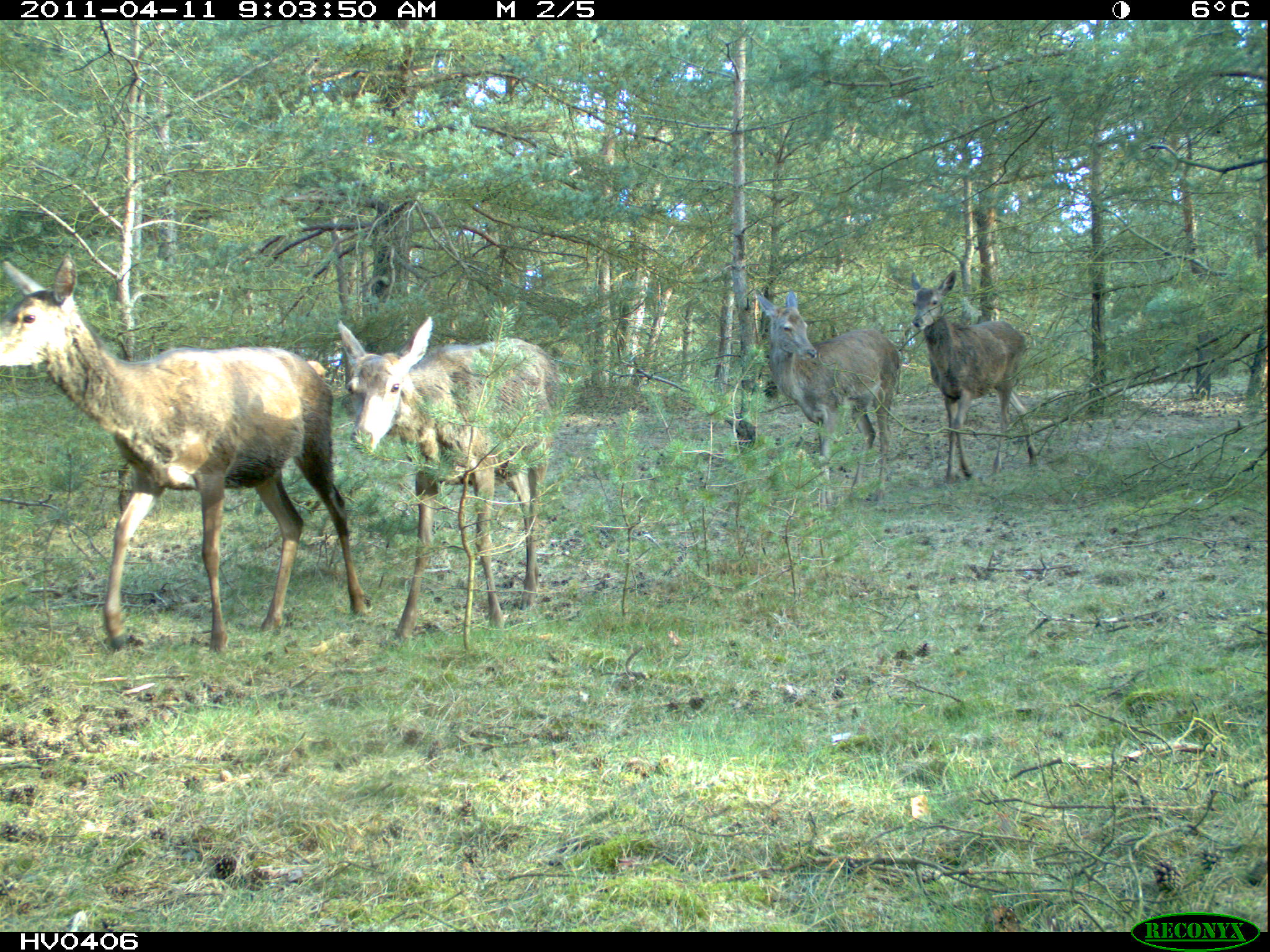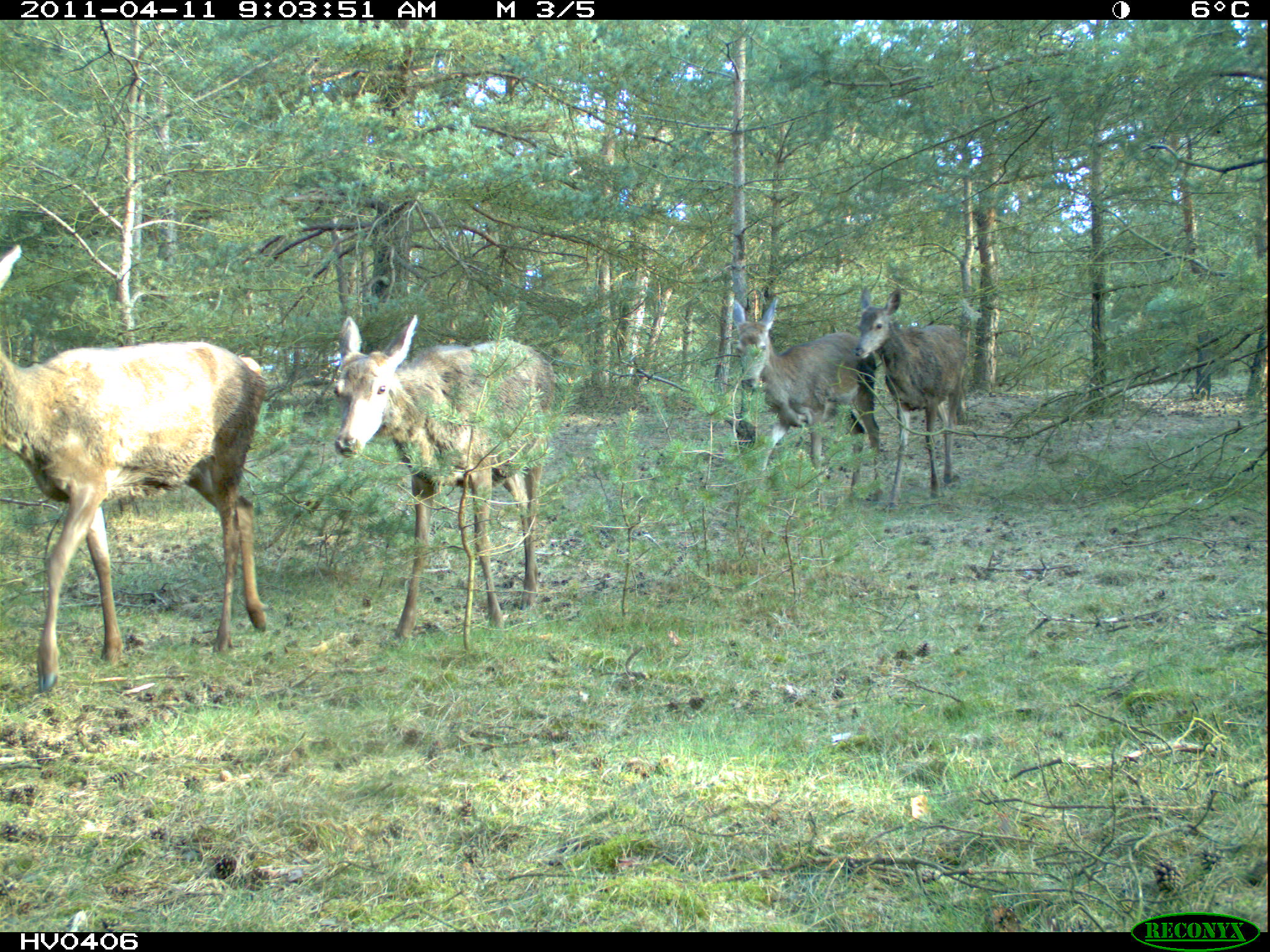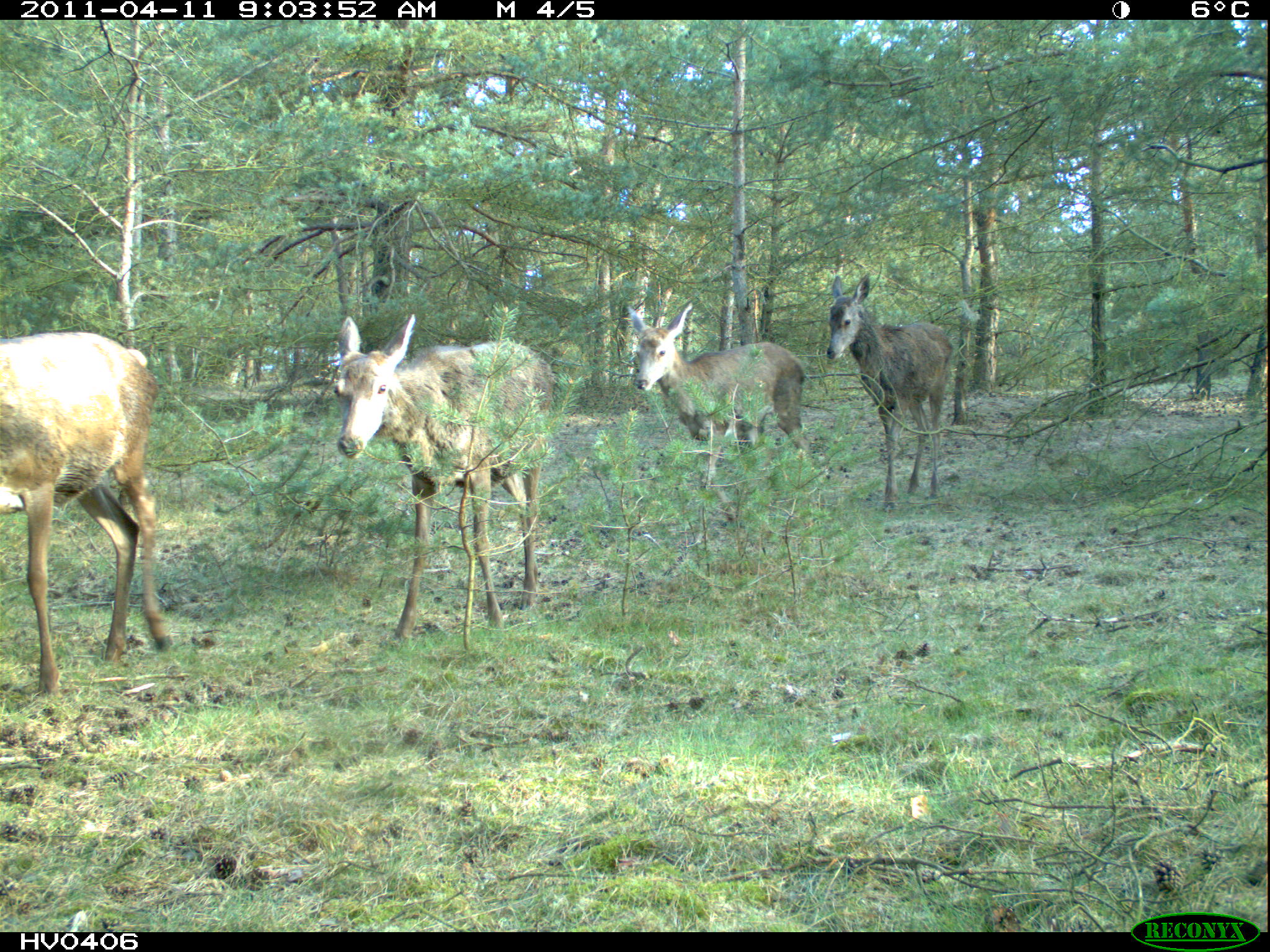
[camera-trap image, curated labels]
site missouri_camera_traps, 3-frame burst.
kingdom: Animalia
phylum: Chordata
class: Mammalia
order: Artiodactyla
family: Cervidae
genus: Cervus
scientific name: Cervus elaphus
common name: red deer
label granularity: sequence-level